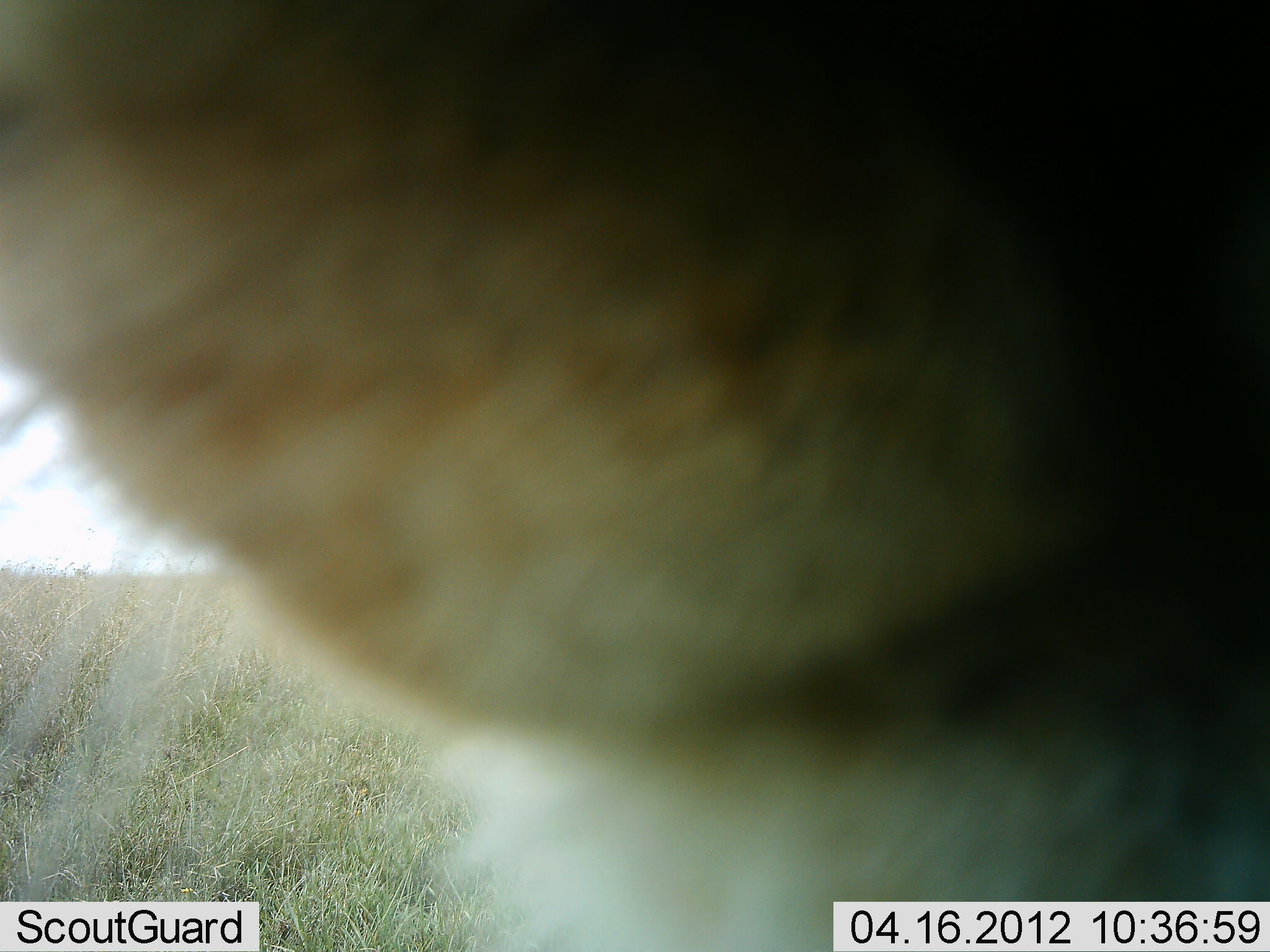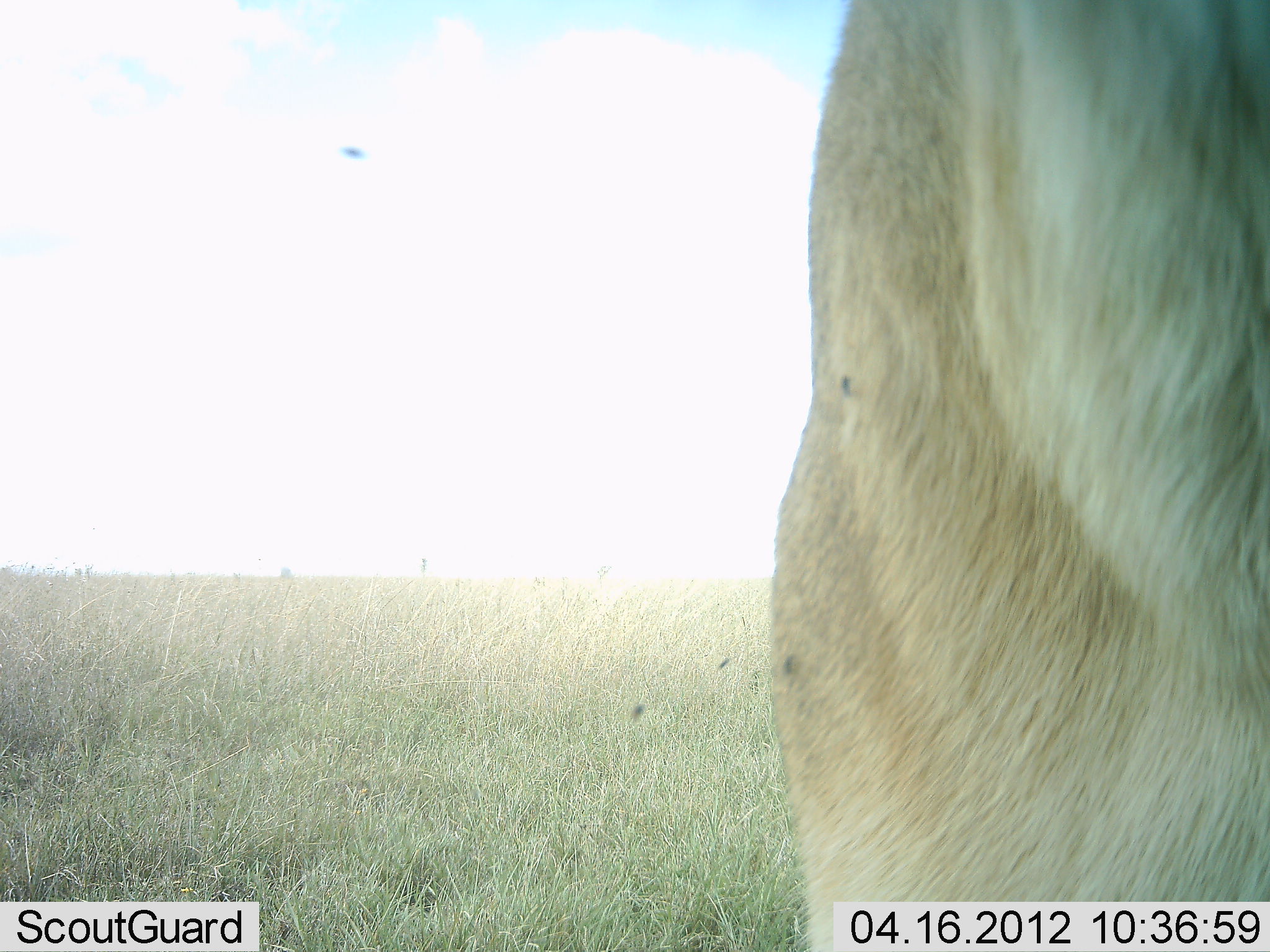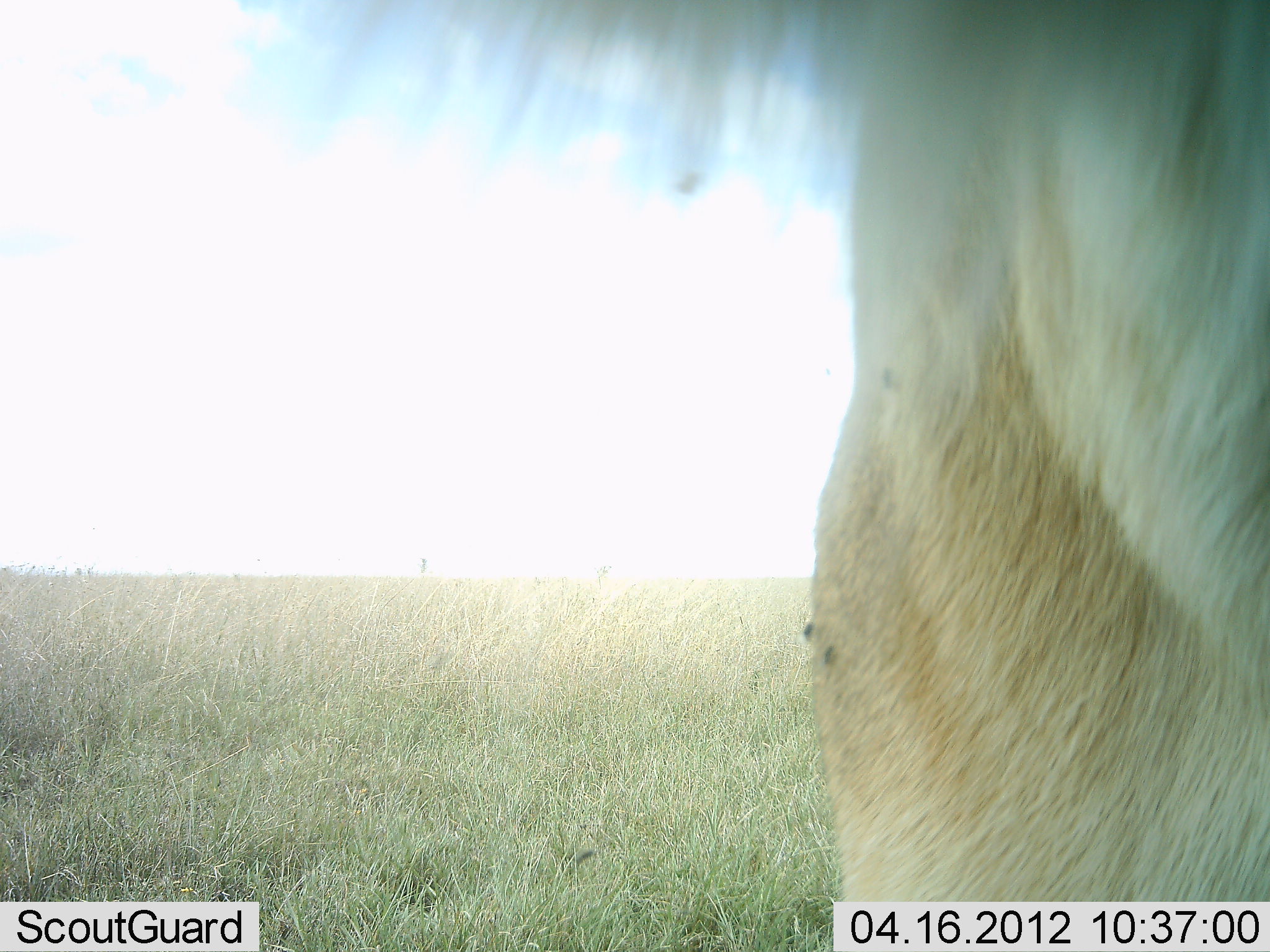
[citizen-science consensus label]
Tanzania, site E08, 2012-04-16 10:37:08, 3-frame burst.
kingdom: Animalia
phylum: Chordata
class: Mammalia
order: Carnivora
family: Felidae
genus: Panthera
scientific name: Panthera leo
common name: lion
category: lionfemale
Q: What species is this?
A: Lionfemale (lion) (Panthera leo).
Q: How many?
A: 1.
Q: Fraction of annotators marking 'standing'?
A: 35%.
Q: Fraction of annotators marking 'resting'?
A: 18%.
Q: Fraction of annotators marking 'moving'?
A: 18%.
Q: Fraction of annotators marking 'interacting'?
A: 35%.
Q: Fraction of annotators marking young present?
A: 0%.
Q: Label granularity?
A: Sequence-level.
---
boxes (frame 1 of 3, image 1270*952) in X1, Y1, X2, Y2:
animal: 0, 1, 1269, 952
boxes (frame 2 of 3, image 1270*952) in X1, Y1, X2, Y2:
animal: 770, 0, 1270, 951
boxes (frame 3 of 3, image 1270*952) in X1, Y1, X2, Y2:
animal: 229, 1, 1270, 952